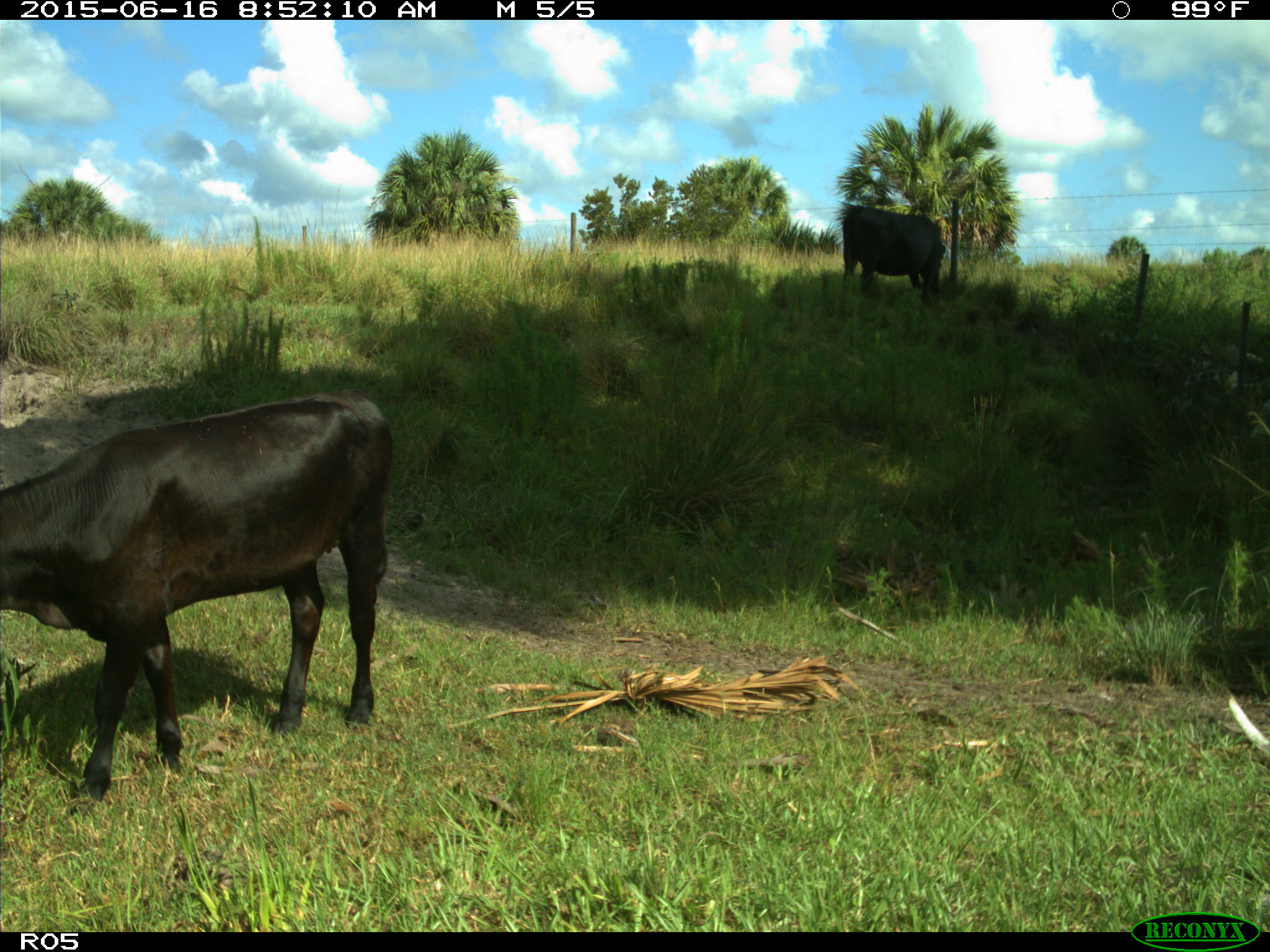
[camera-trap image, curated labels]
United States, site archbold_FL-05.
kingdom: Animalia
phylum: Chordata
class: Mammalia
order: Artiodactyla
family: Bovidae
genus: Bos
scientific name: Bos taurus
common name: domestic cow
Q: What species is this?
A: Bos taurus (domestic cow).